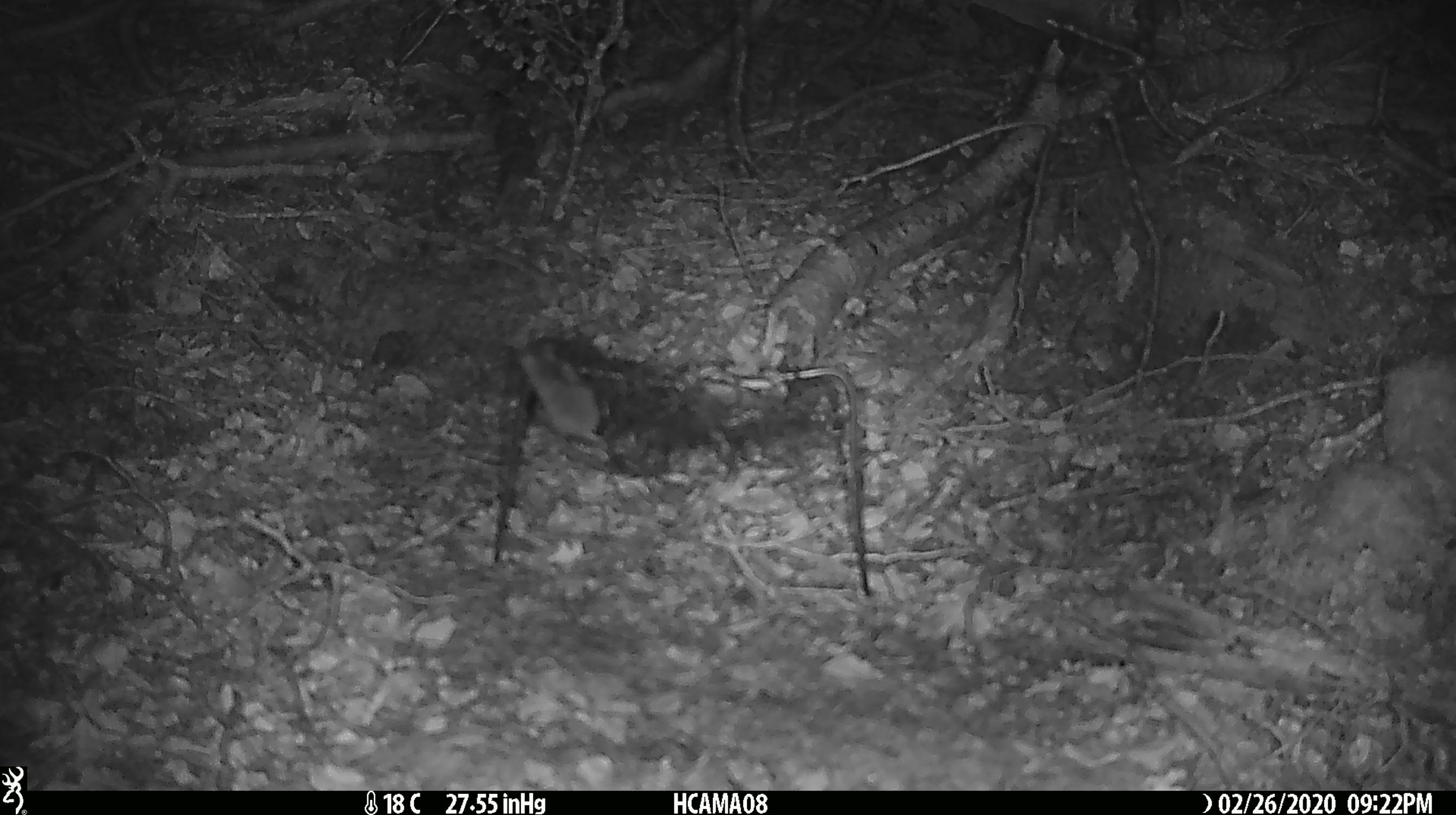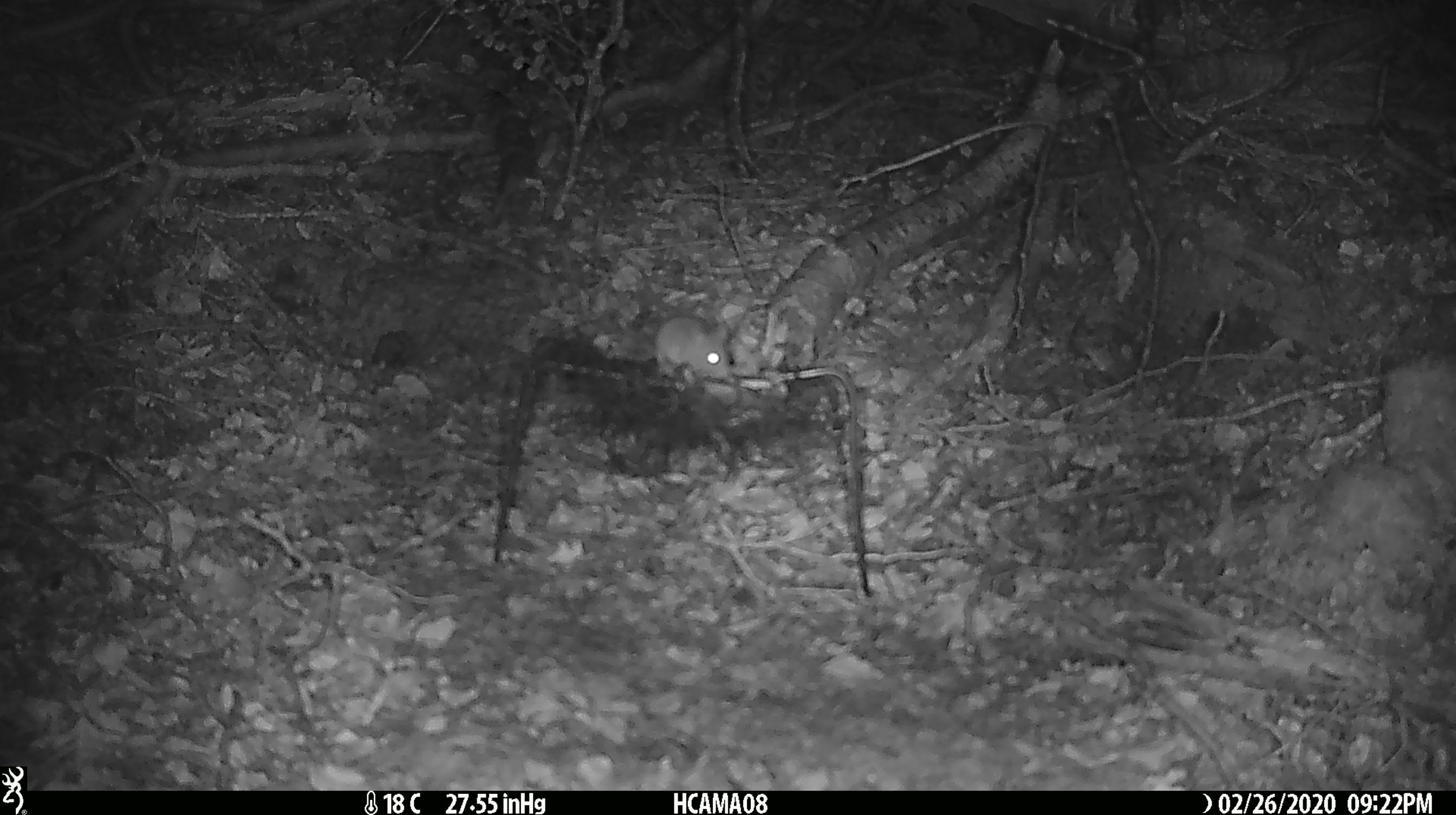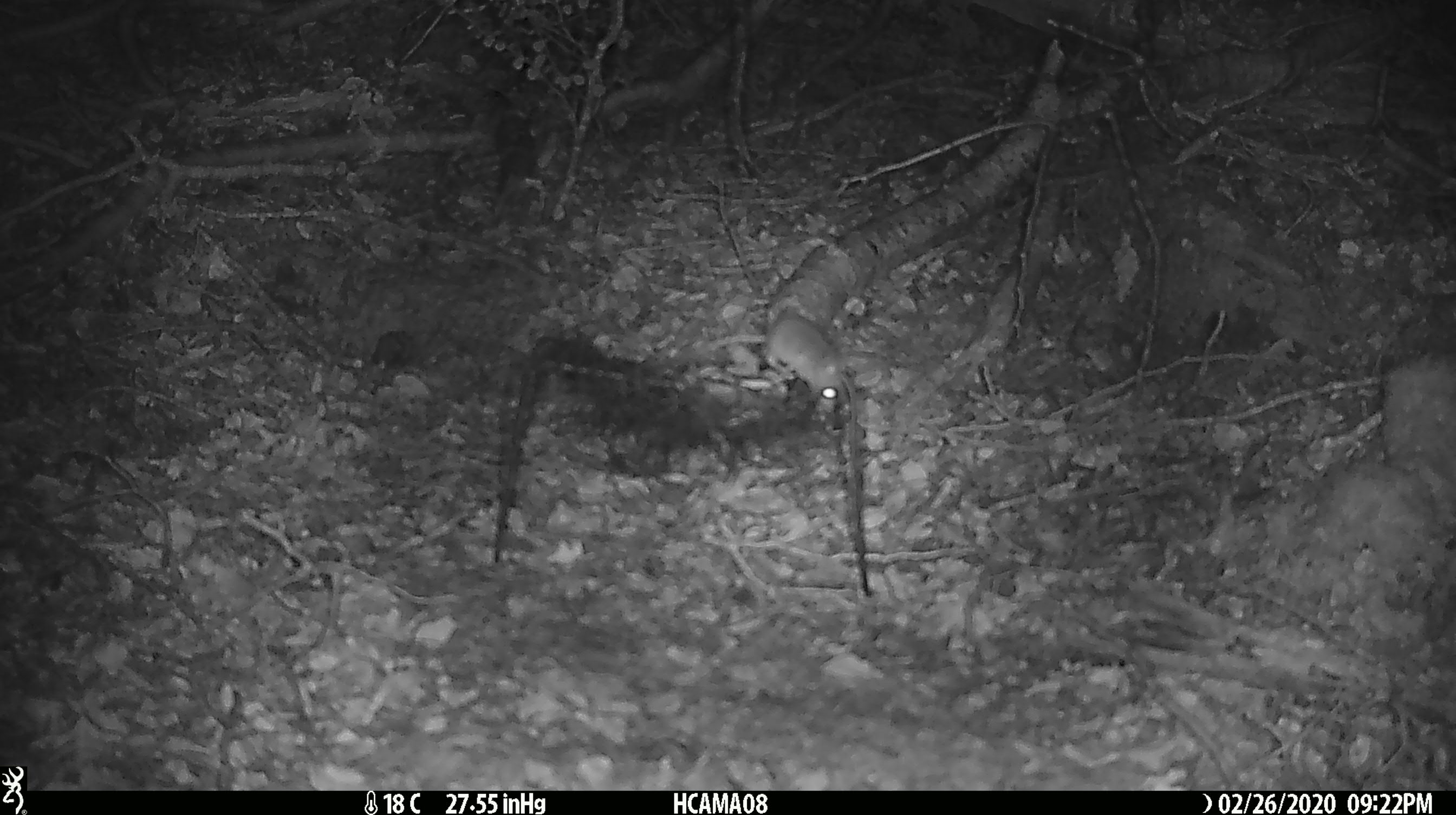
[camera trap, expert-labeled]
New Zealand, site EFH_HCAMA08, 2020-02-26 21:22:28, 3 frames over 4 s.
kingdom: Animalia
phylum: Chordata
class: Mammalia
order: Rodentia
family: Muridae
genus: Mus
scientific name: Mus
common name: mouse